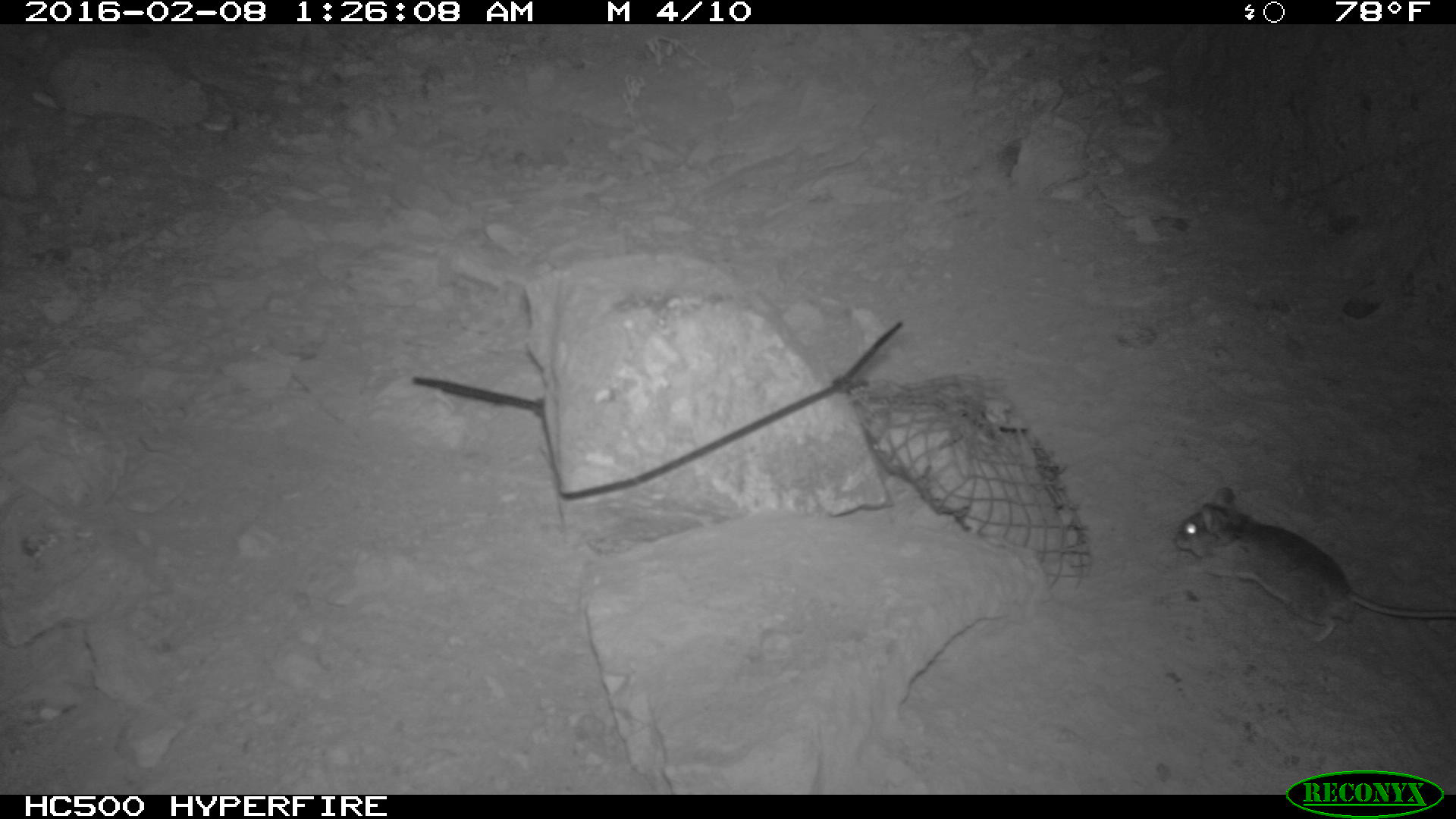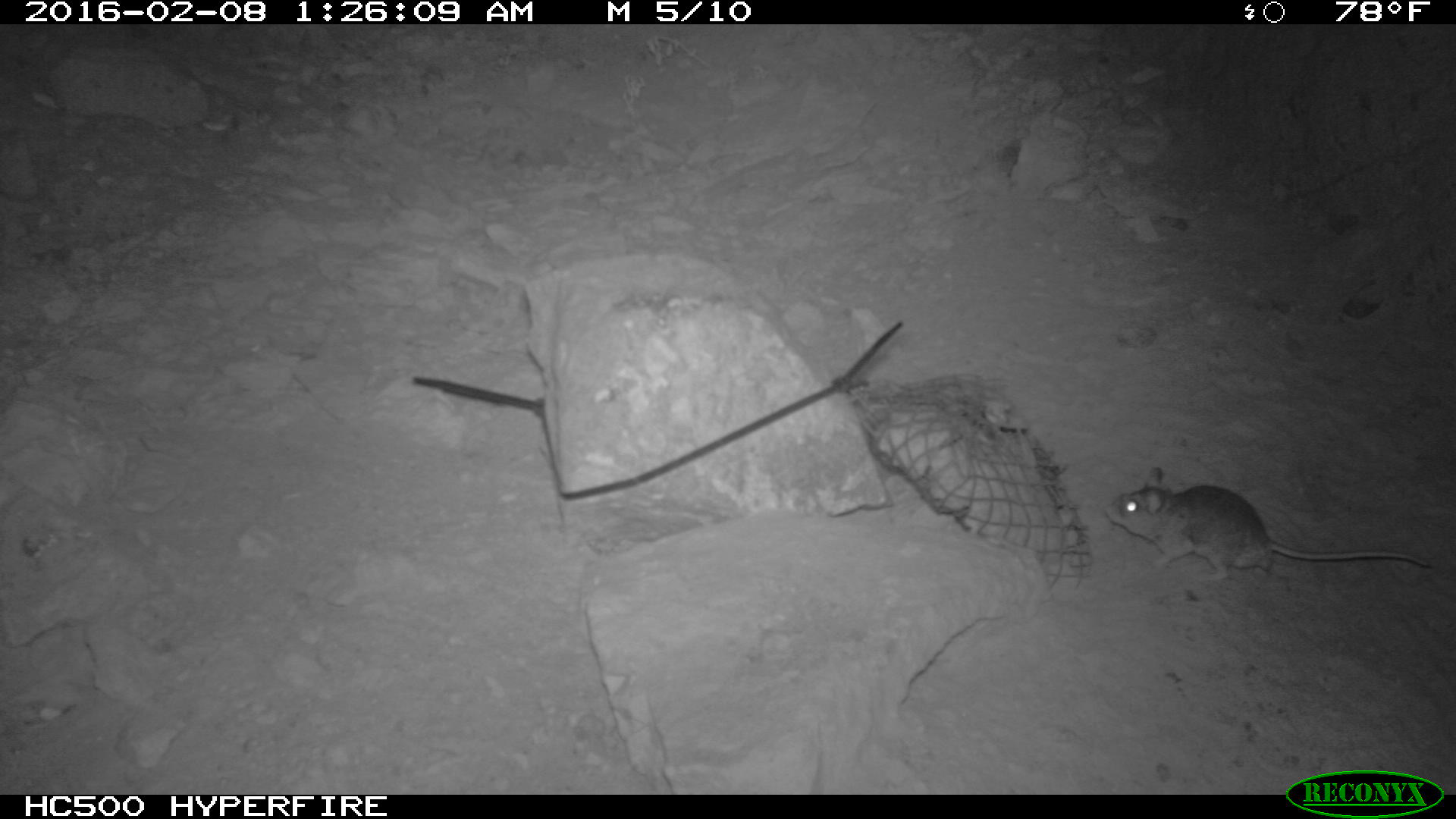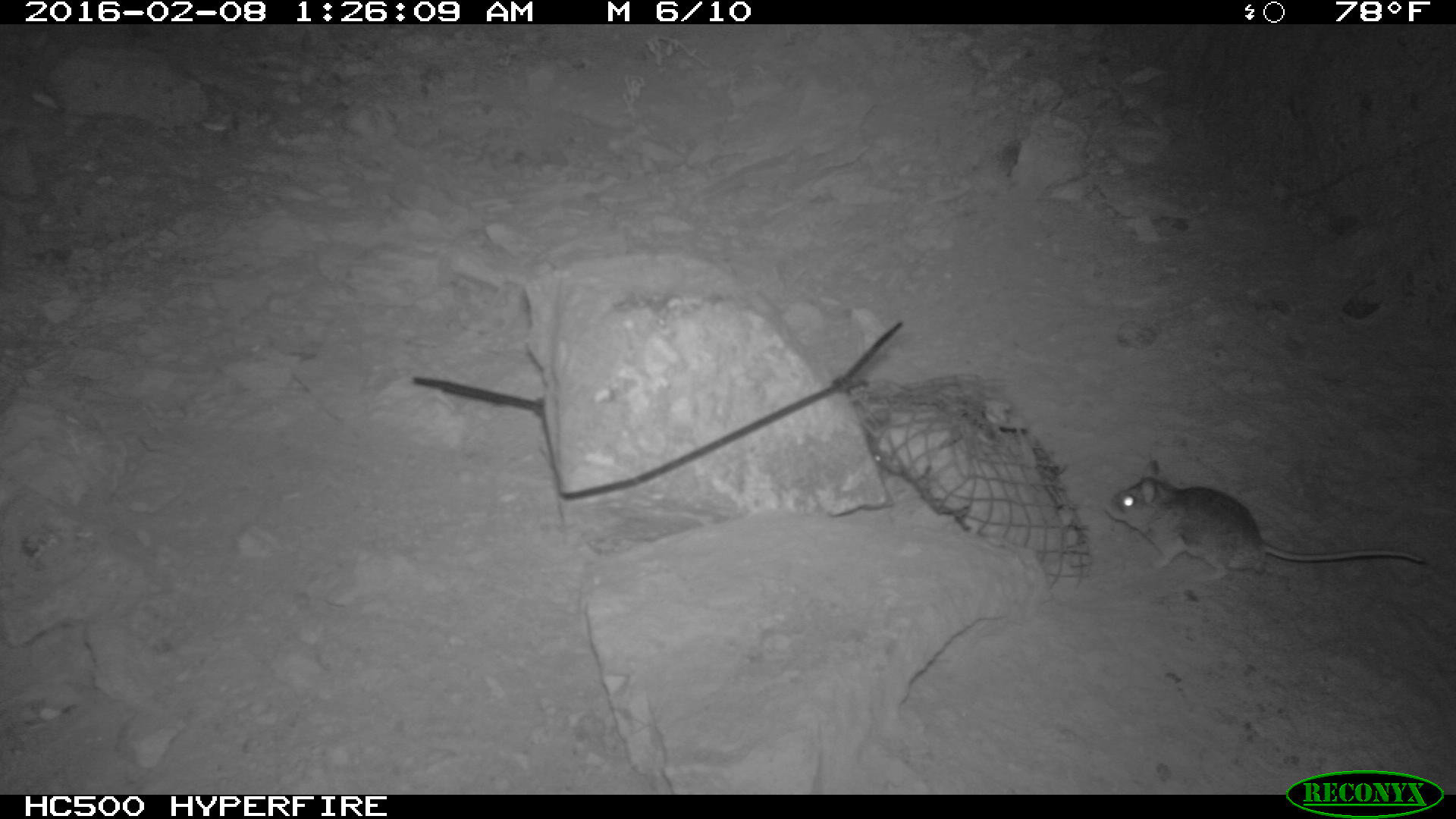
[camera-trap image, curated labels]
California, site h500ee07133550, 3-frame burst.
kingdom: Animalia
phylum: Chordata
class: Mammalia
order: Rodentia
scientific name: Rodentia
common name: rodent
Rodent (Rodentia).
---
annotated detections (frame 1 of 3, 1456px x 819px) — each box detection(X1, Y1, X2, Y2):
rodent: detection(1172, 485, 1455, 644)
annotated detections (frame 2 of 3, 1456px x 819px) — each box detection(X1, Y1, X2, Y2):
rodent: detection(1102, 464, 1433, 582)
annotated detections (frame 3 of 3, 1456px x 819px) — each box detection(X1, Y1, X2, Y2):
rodent: detection(1100, 457, 1426, 582); detection(868, 437, 903, 474)